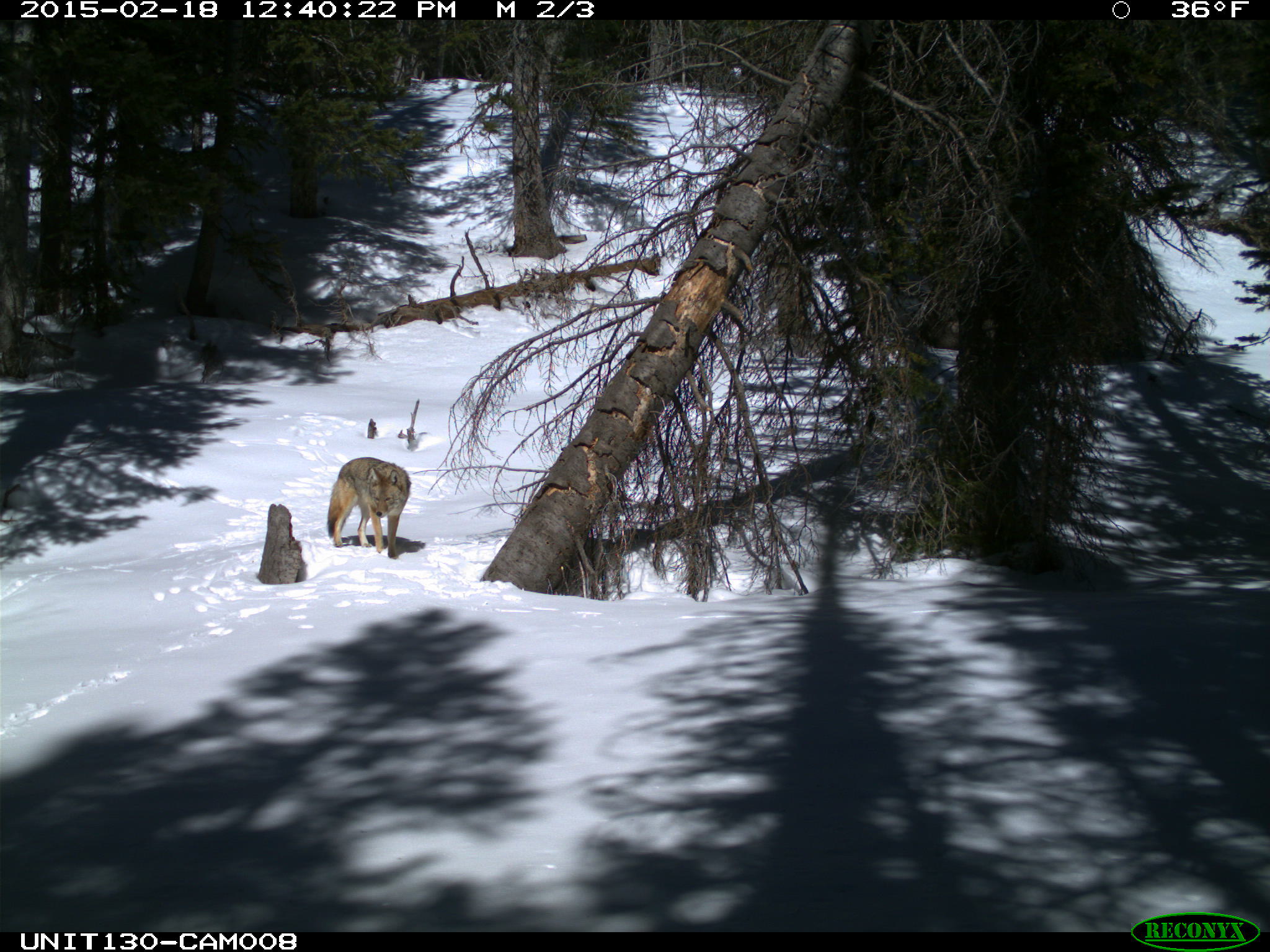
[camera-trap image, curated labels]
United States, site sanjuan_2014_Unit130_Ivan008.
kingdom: Animalia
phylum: Chordata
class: Mammalia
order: Carnivora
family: Canidae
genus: Canis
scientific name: Canis latrans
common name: coyote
Canis latrans (coyote).